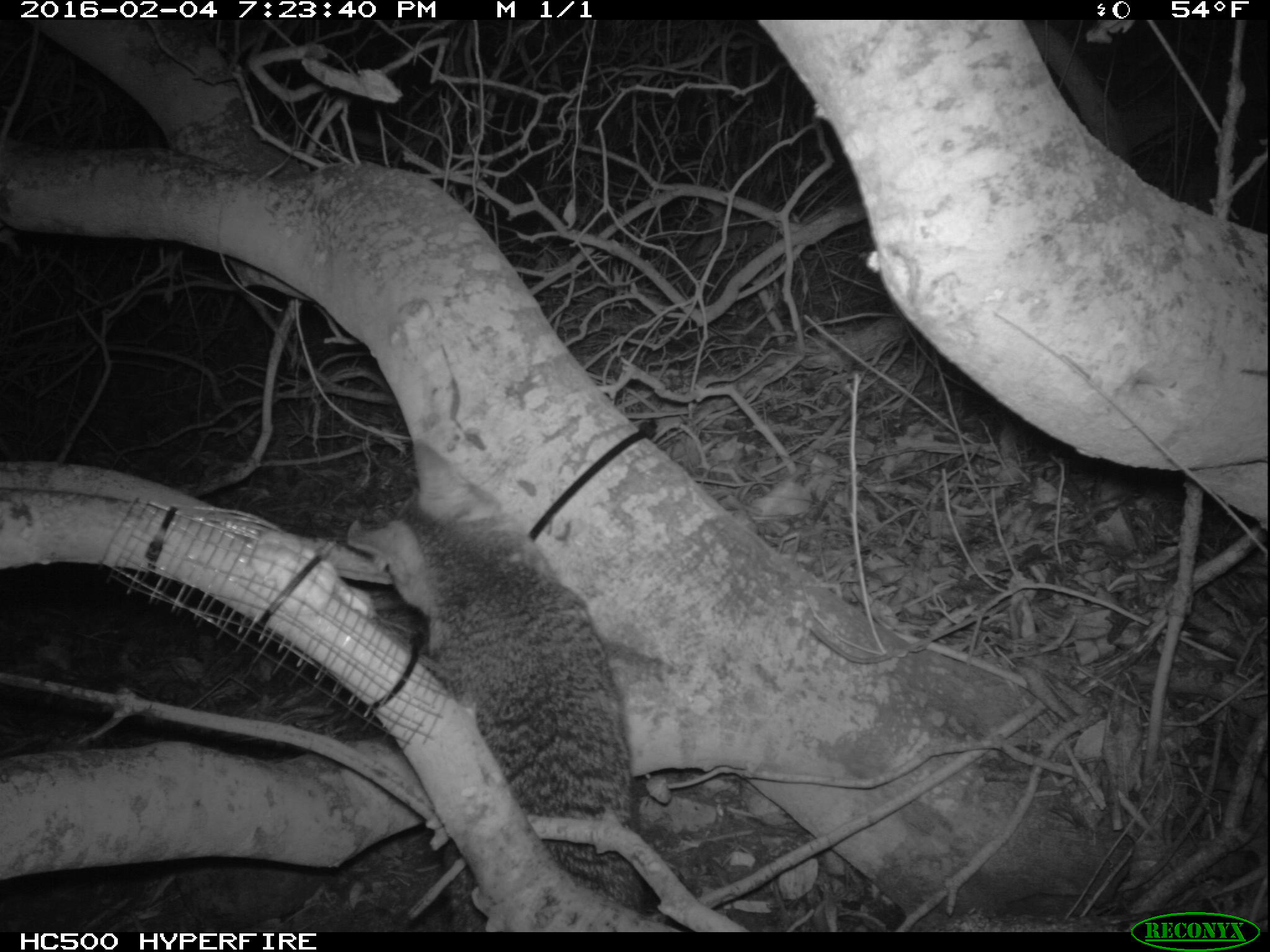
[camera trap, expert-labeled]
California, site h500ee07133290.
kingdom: Animalia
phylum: Chordata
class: Mammalia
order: Carnivora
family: Canidae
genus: Urocyon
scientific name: Urocyon littoralis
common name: island fox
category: fox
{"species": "fox (island fox) (Urocyon littoralis)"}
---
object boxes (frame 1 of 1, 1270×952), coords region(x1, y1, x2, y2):
fox: region(347, 436, 652, 930)